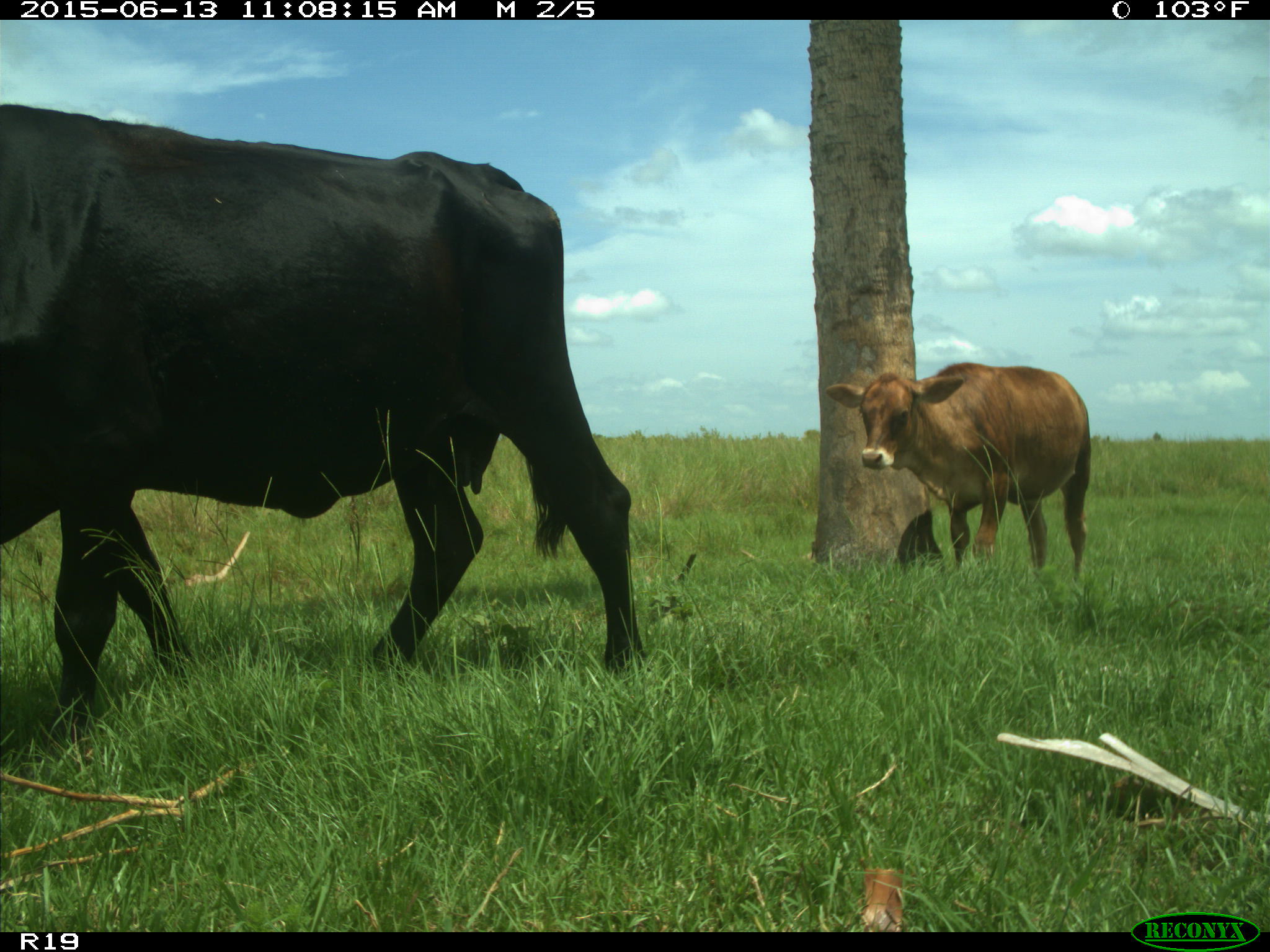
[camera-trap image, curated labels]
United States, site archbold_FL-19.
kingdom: Animalia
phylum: Chordata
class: Mammalia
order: Artiodactyla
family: Bovidae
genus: Bos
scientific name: Bos taurus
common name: domestic cow